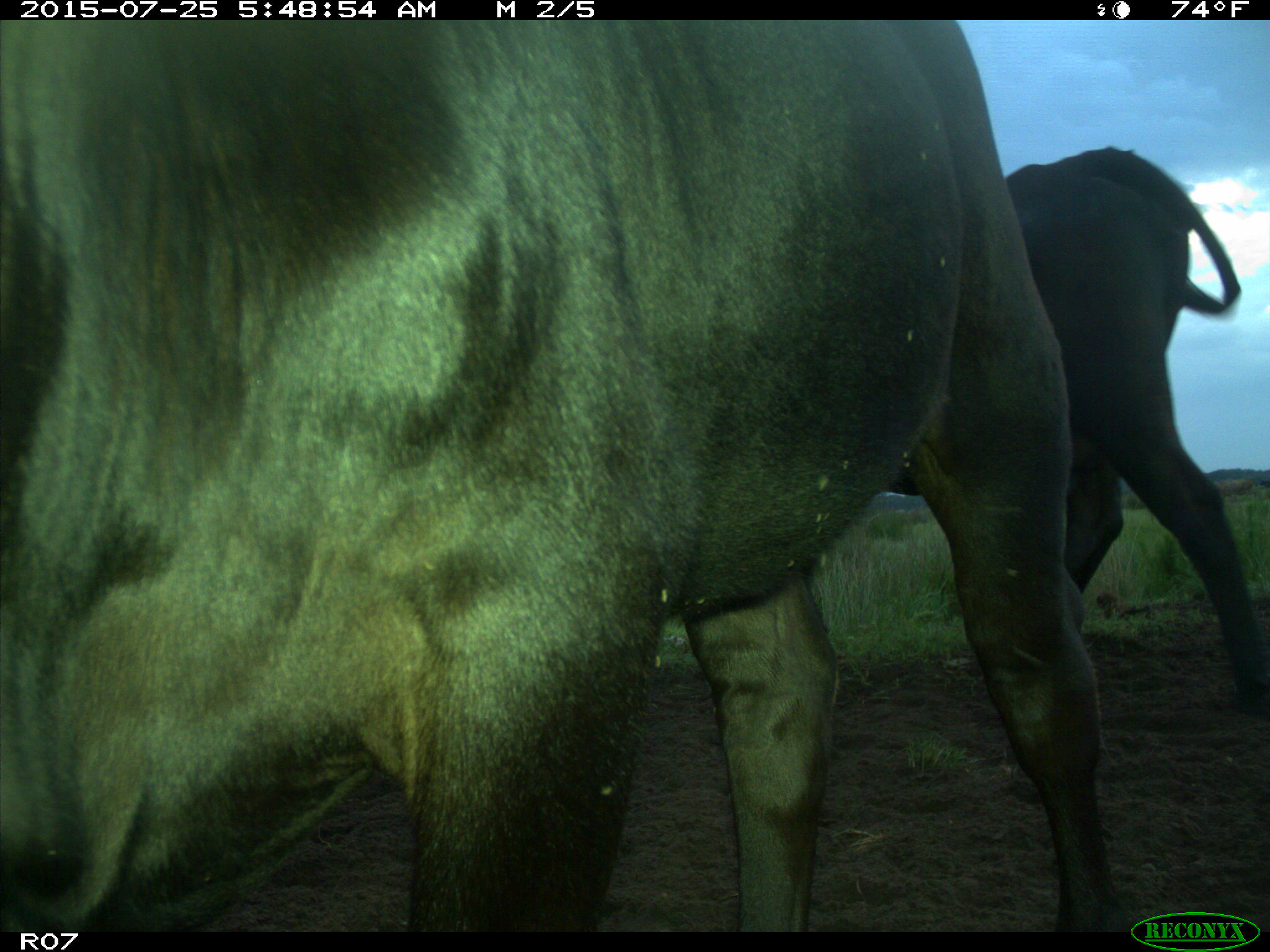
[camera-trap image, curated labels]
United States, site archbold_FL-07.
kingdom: Animalia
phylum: Chordata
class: Mammalia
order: Artiodactyla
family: Bovidae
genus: Bos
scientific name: Bos taurus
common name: domestic cow